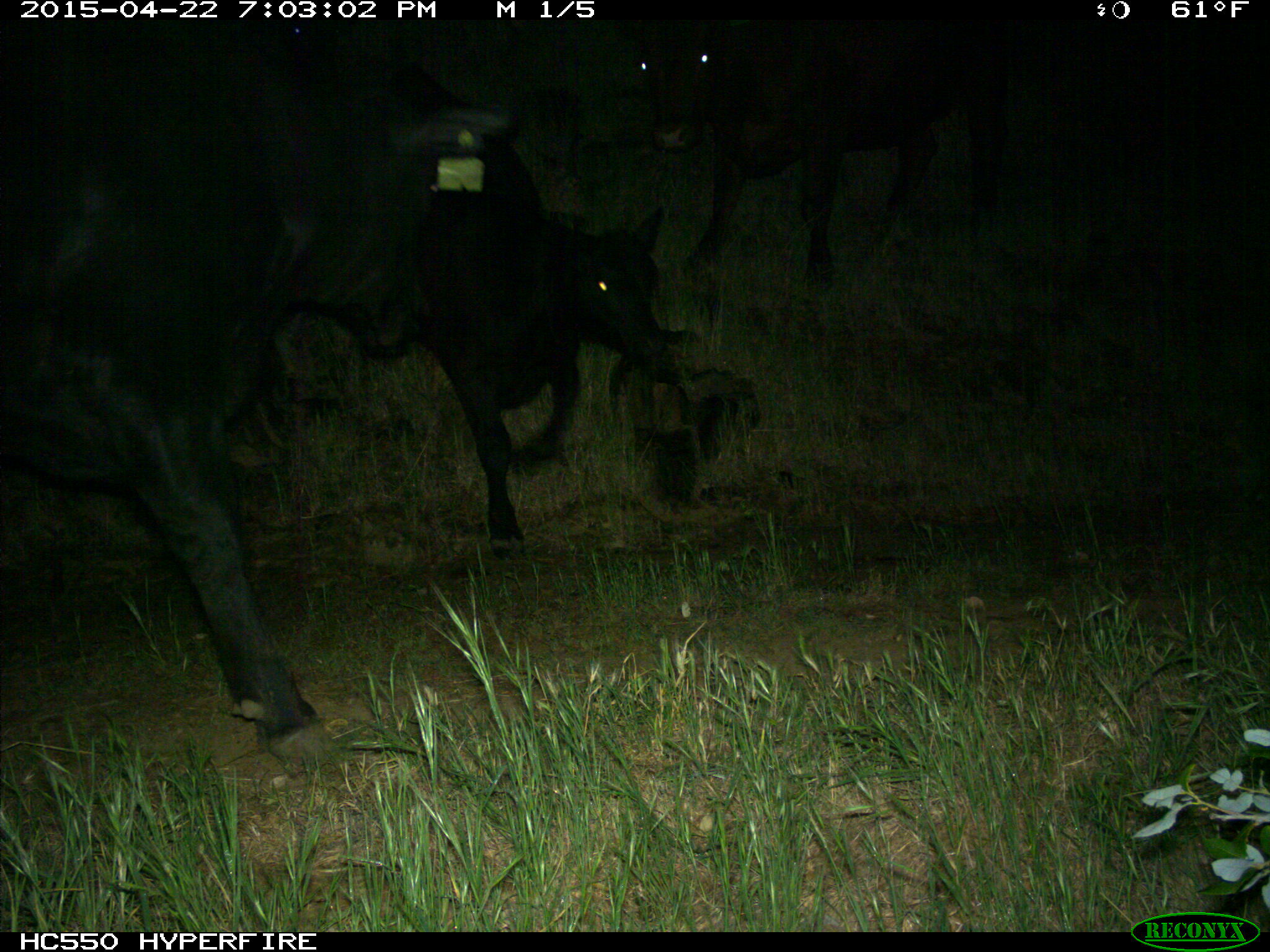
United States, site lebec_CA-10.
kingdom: Animalia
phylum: Chordata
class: Mammalia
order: Artiodactyla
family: Bovidae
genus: Bos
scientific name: Bos taurus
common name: domestic cow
Bos taurus (domestic cow).